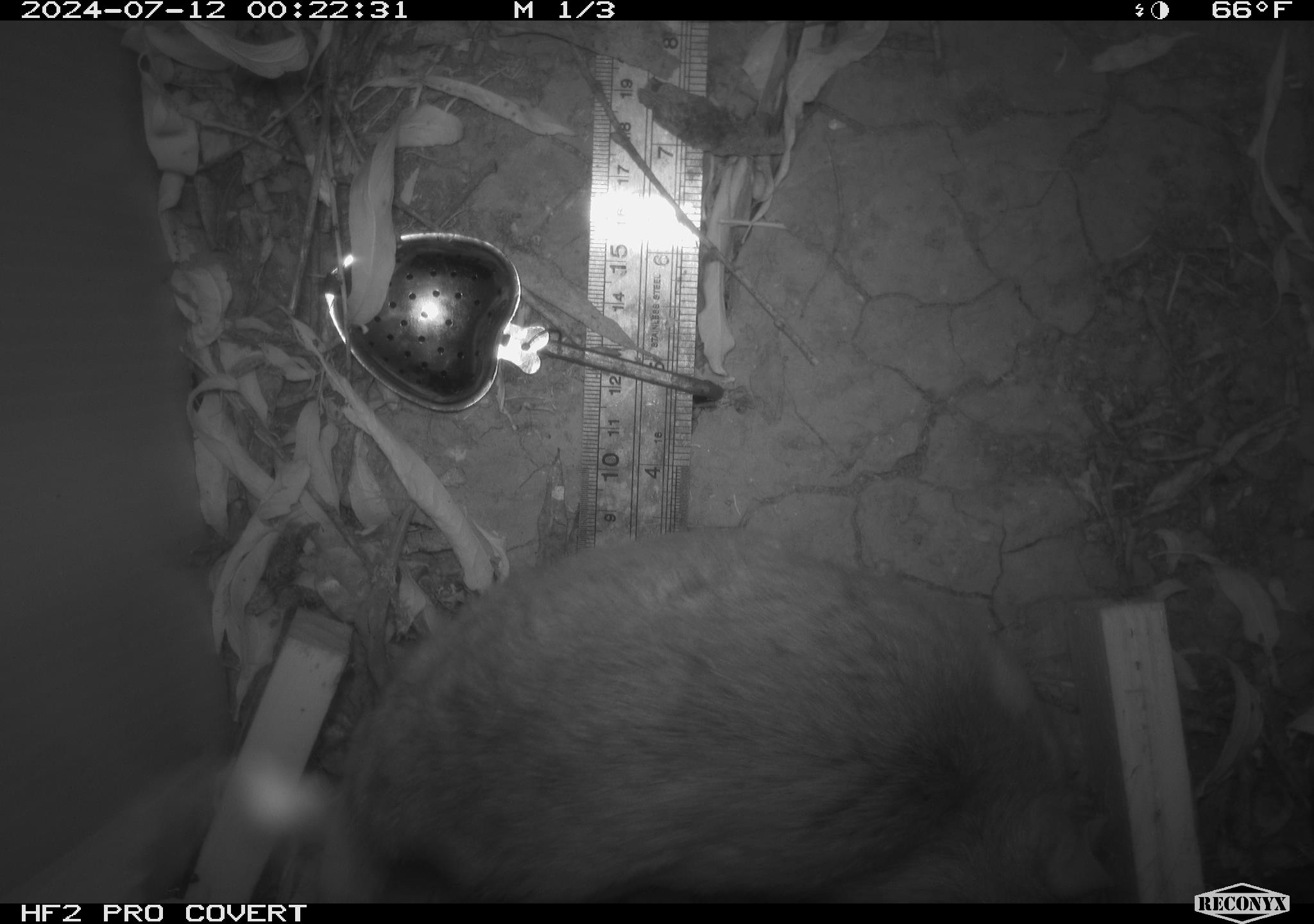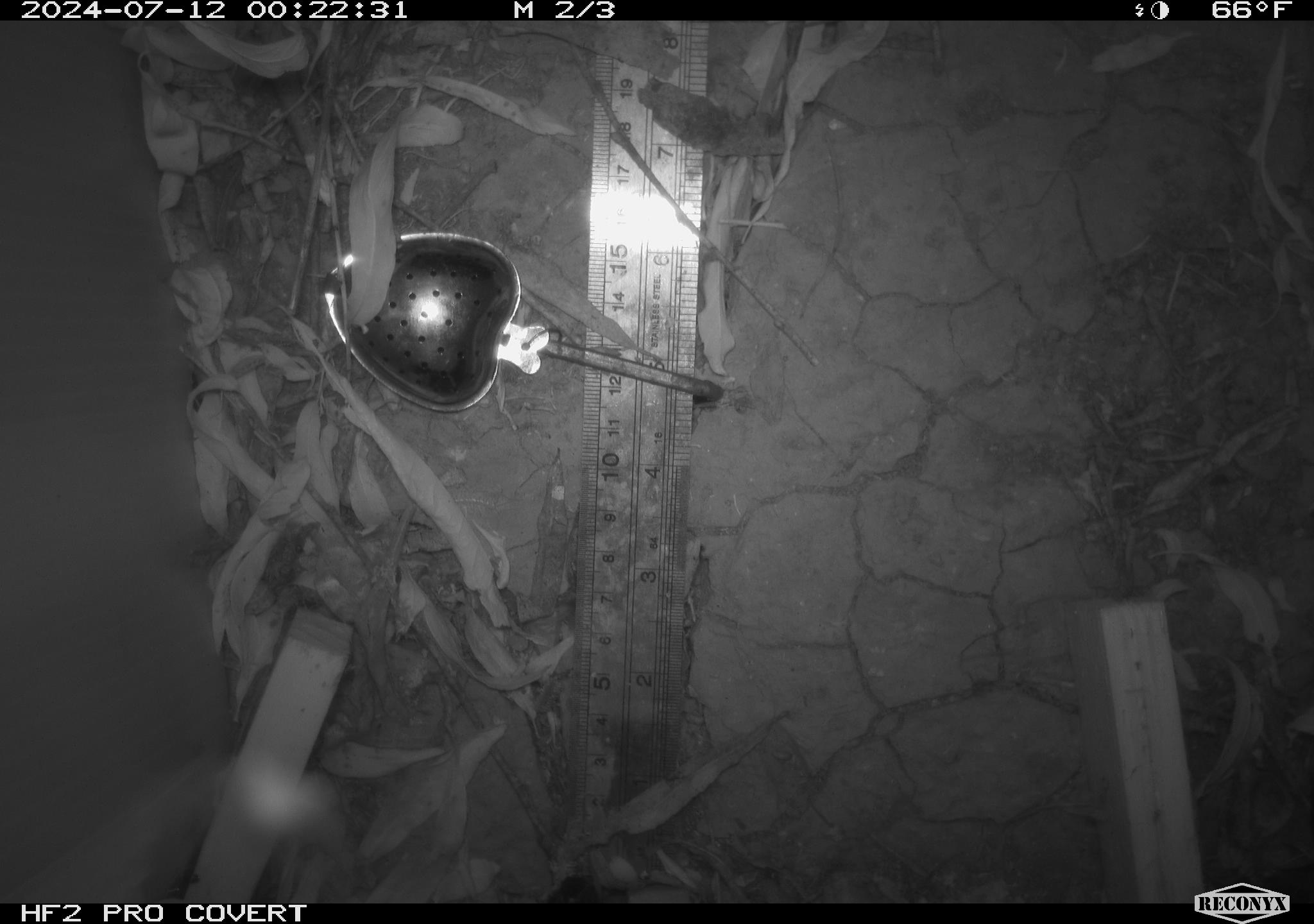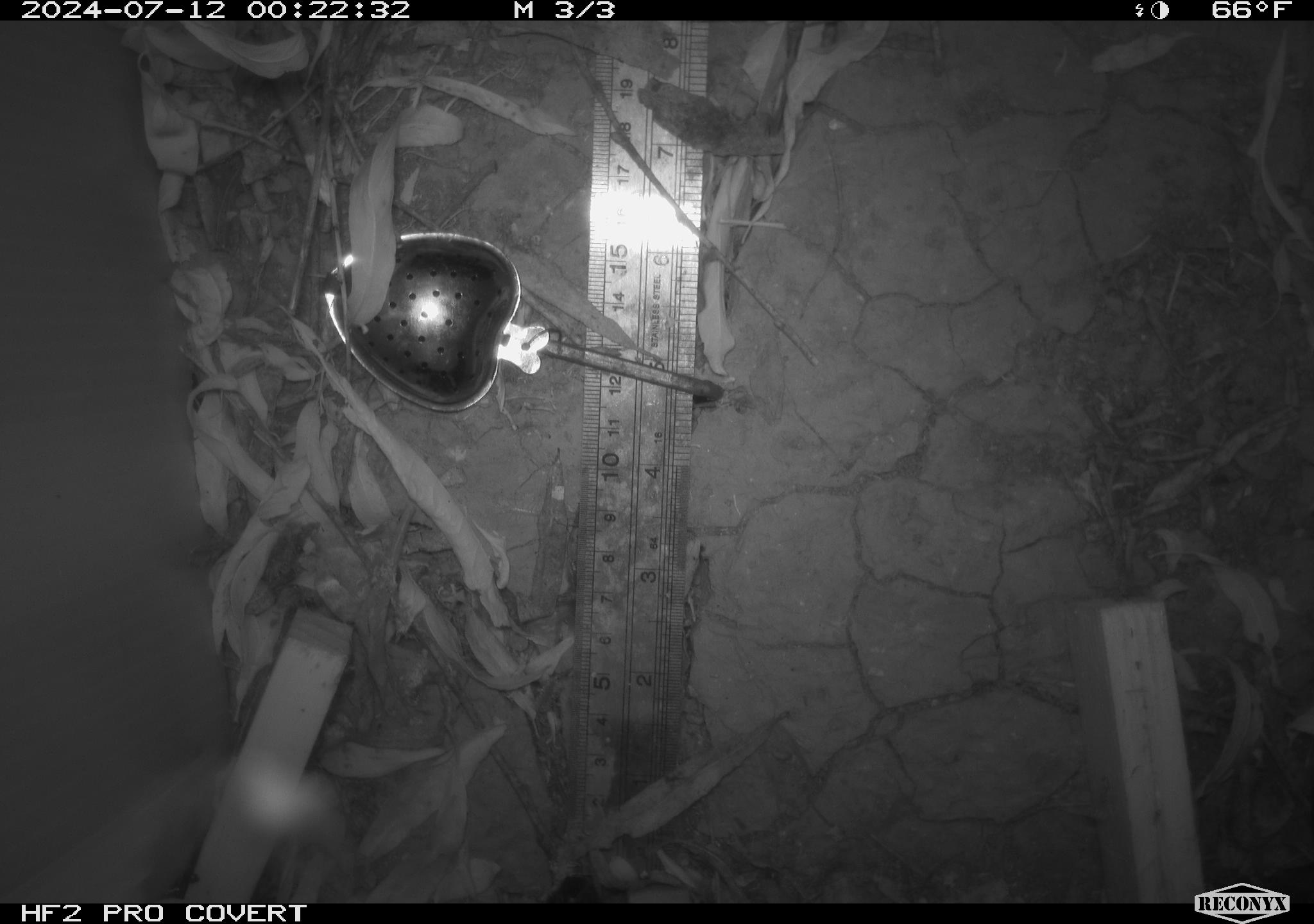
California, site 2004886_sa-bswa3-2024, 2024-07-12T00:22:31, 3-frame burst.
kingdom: Animalia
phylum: Chordata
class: Mammalia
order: Rodentia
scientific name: Rodentia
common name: woodrat or rat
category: woodrat or rat species